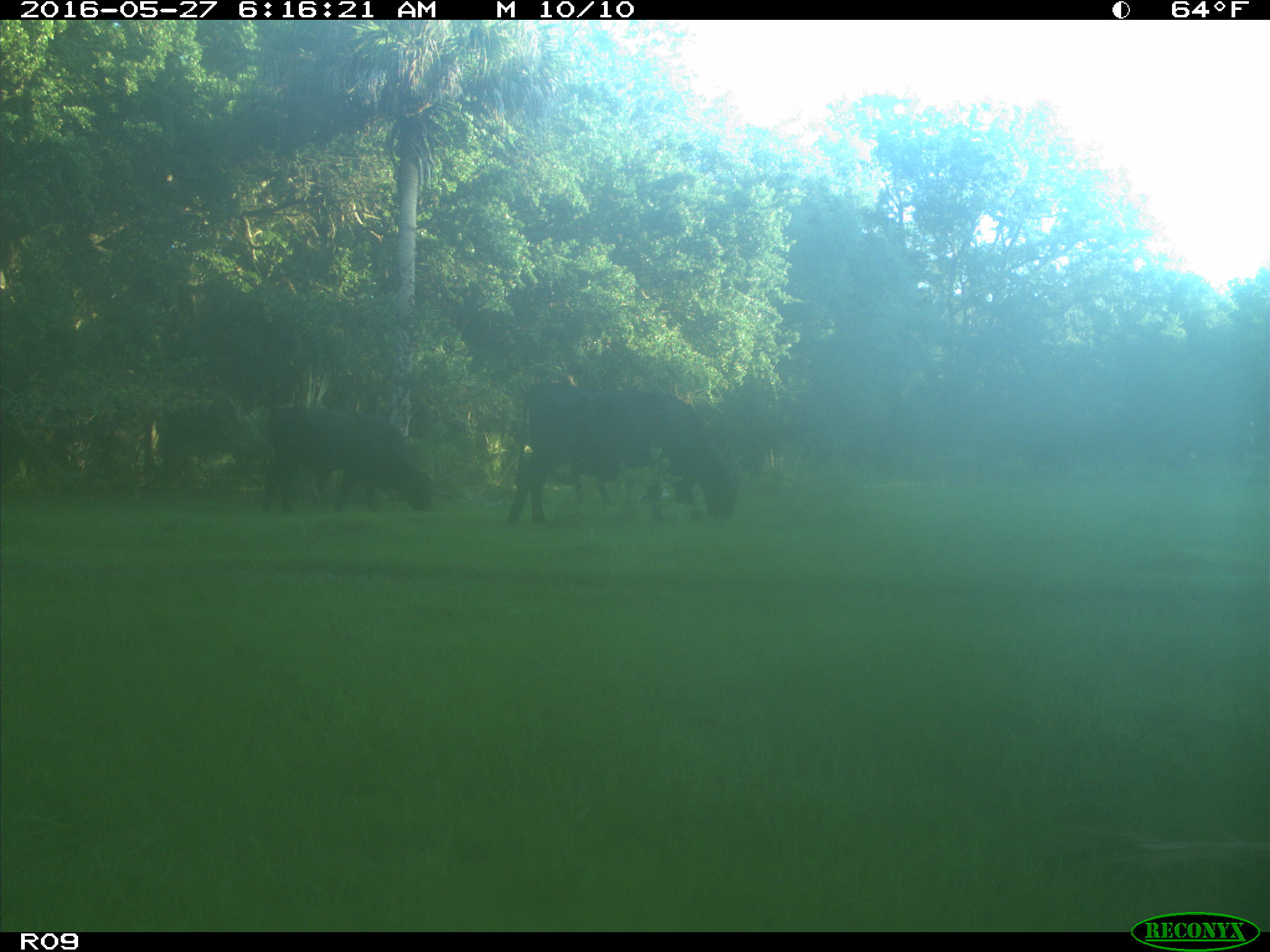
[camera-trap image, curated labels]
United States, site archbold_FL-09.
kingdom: Animalia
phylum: Chordata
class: Mammalia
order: Artiodactyla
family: Bovidae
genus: Bos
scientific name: Bos taurus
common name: domestic cow